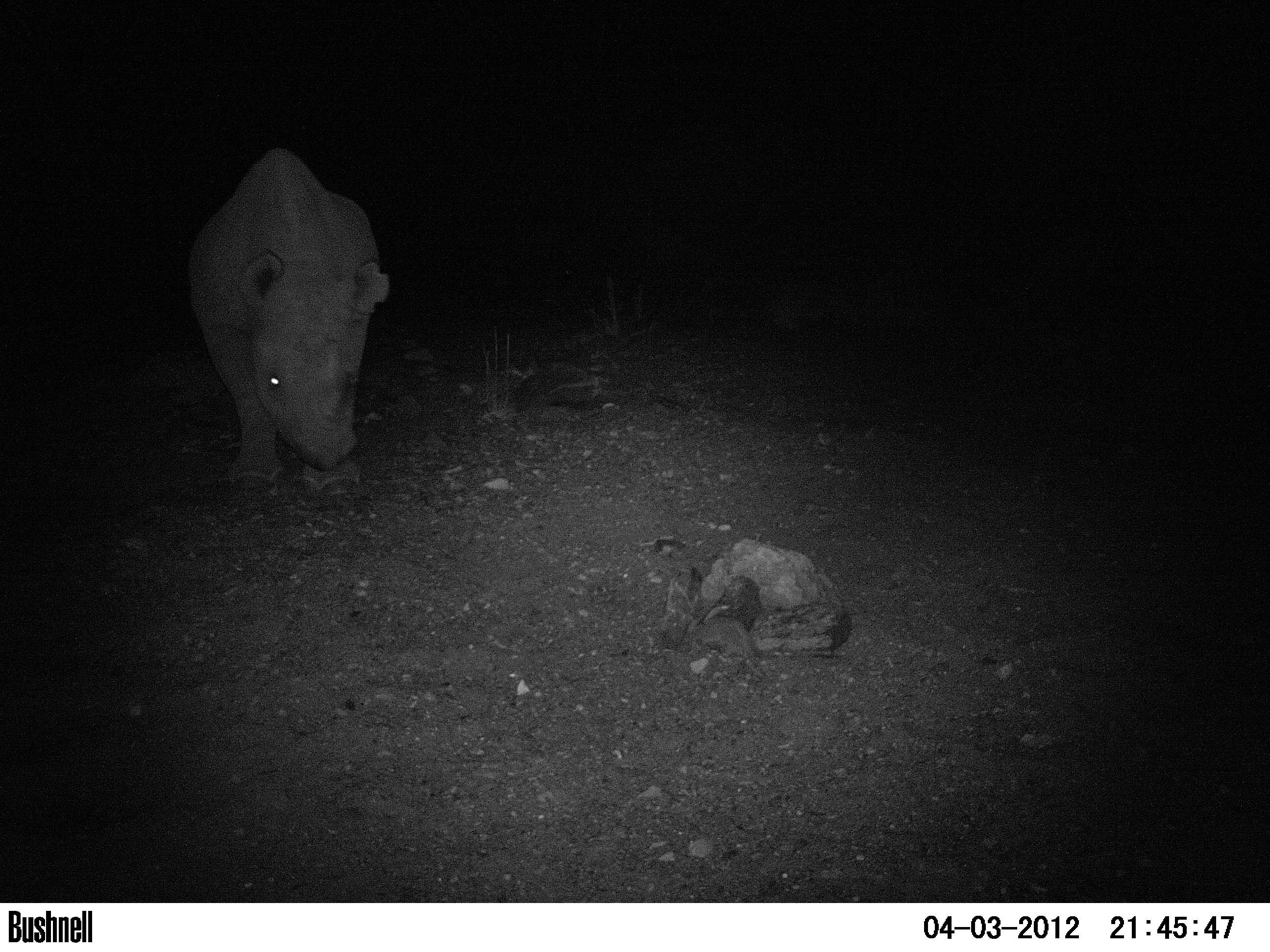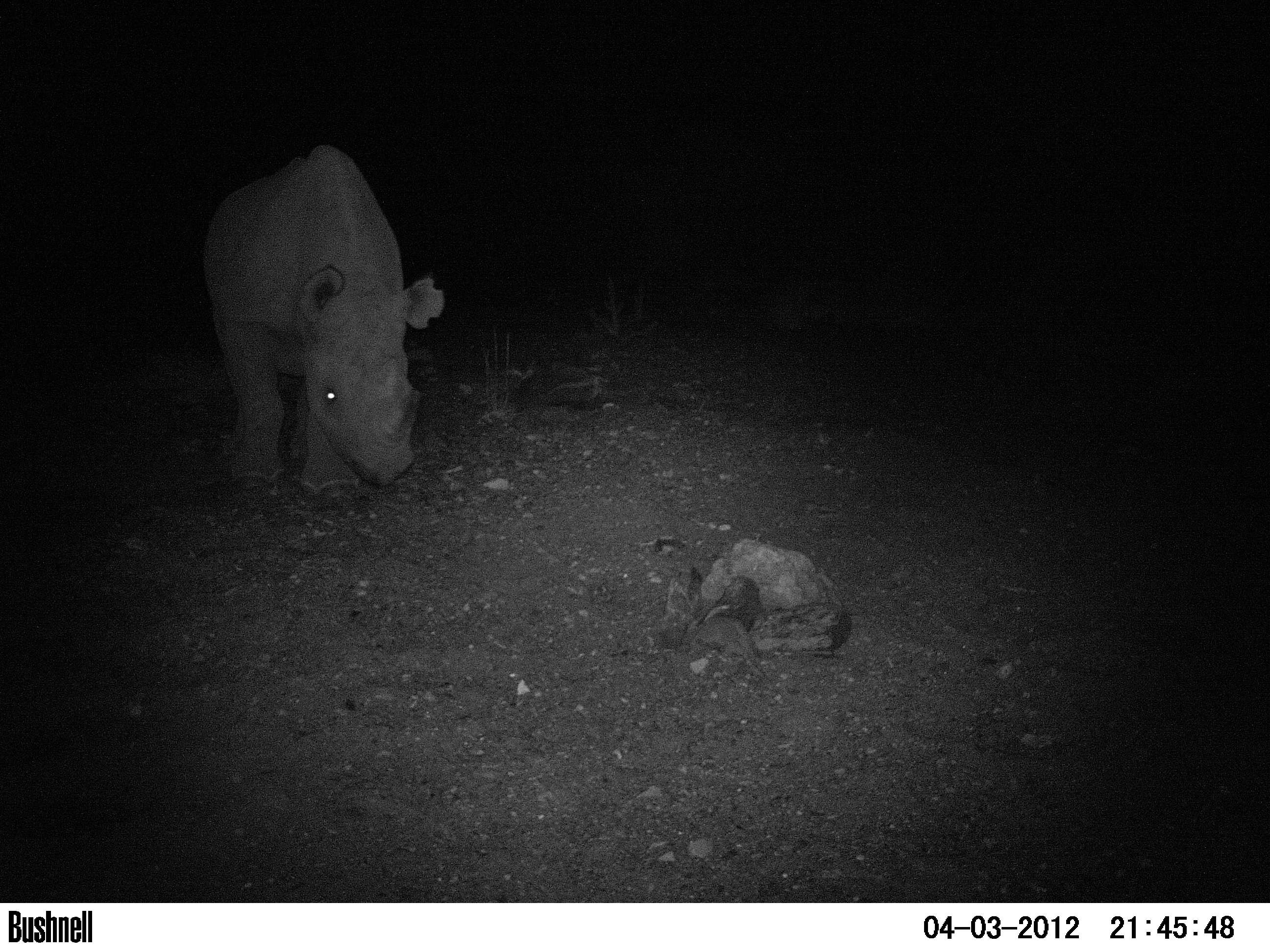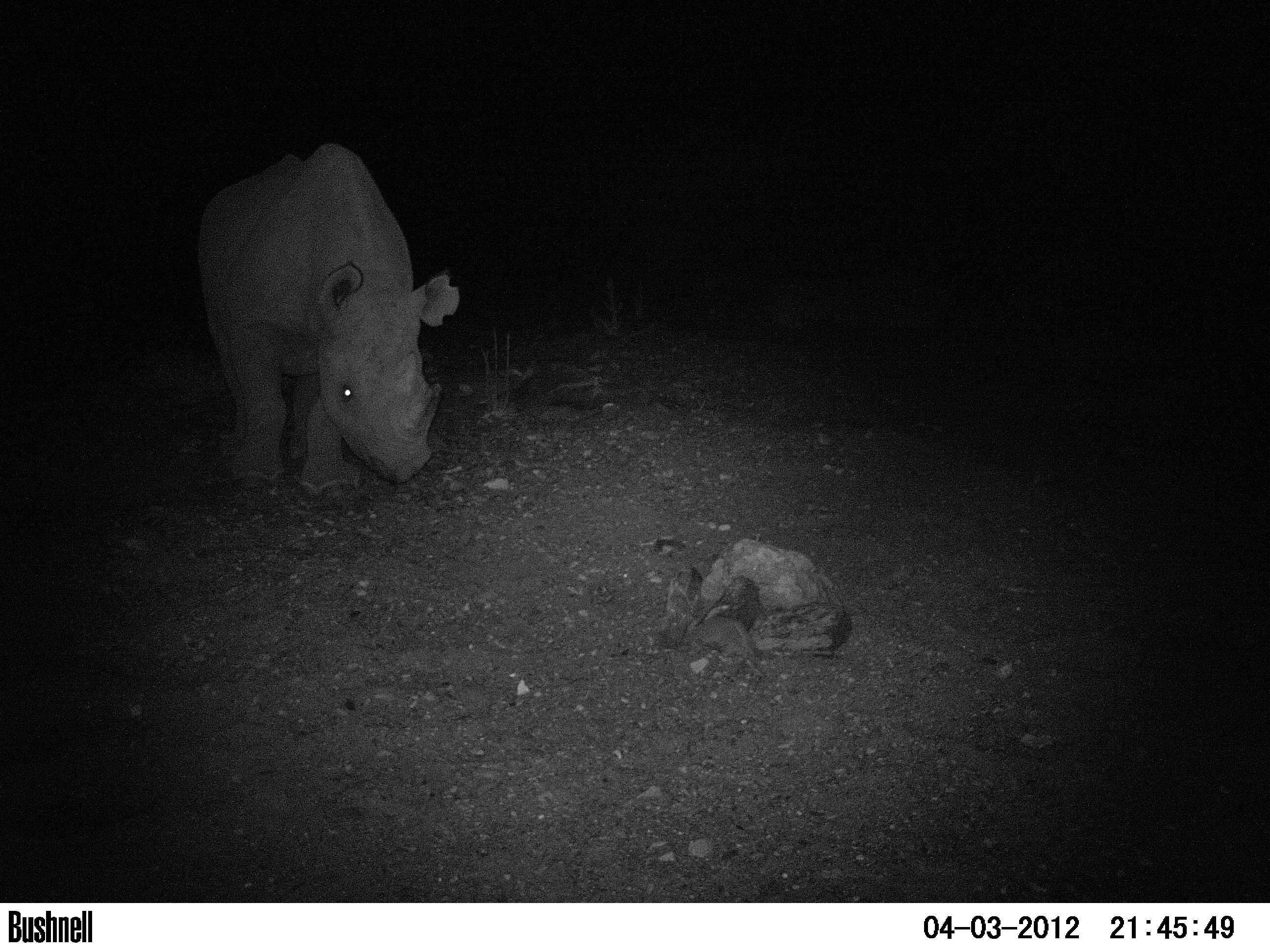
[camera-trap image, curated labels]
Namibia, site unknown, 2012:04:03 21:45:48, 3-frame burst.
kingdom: Animalia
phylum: Chordata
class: Mammalia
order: Perissodactyla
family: Rhinocerotidae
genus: Diceros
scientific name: Diceros bicornis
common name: black rhinoceros